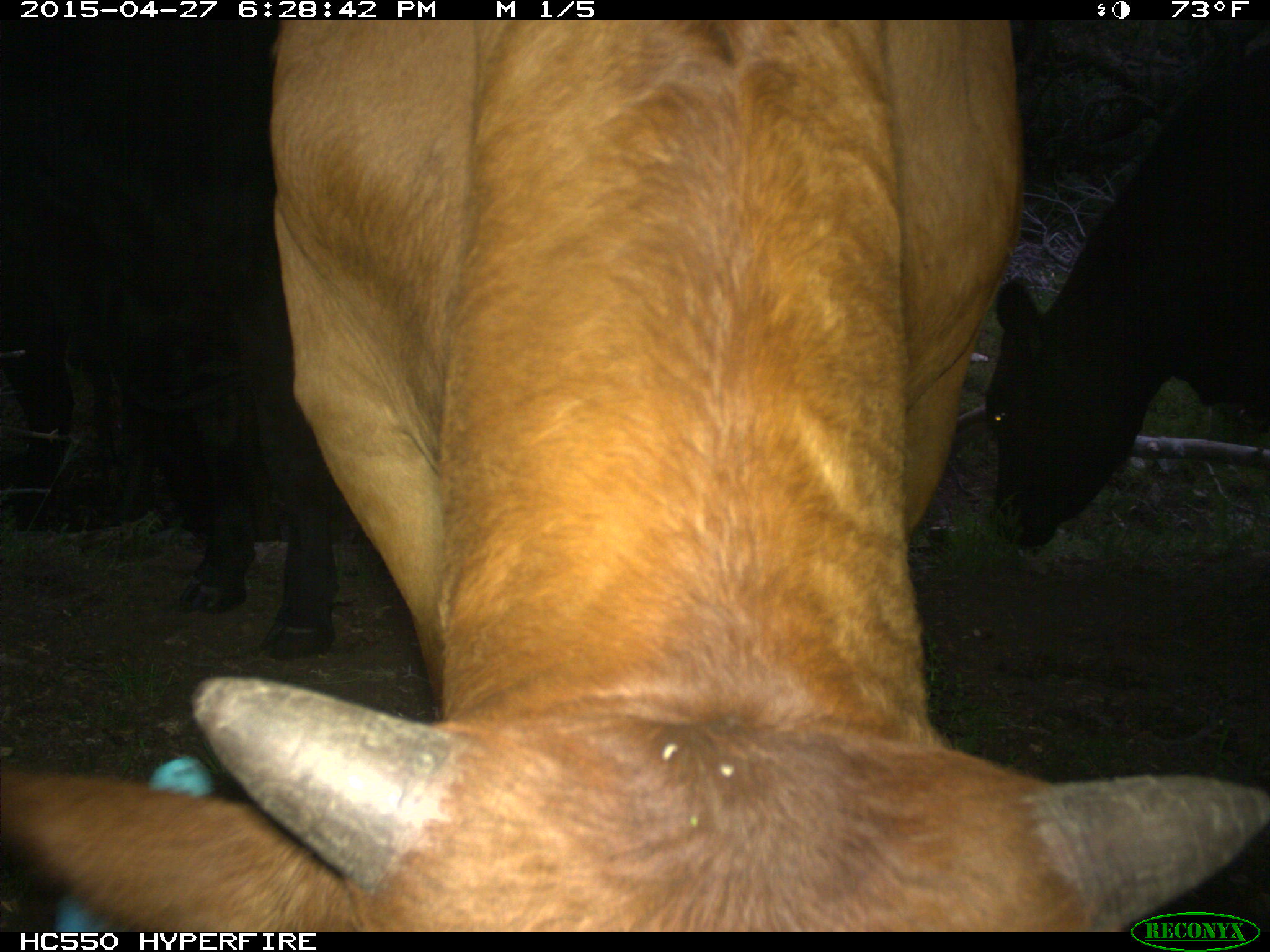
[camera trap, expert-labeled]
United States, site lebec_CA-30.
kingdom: Animalia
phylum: Chordata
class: Mammalia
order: Artiodactyla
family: Bovidae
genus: Bos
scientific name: Bos taurus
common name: domestic cow